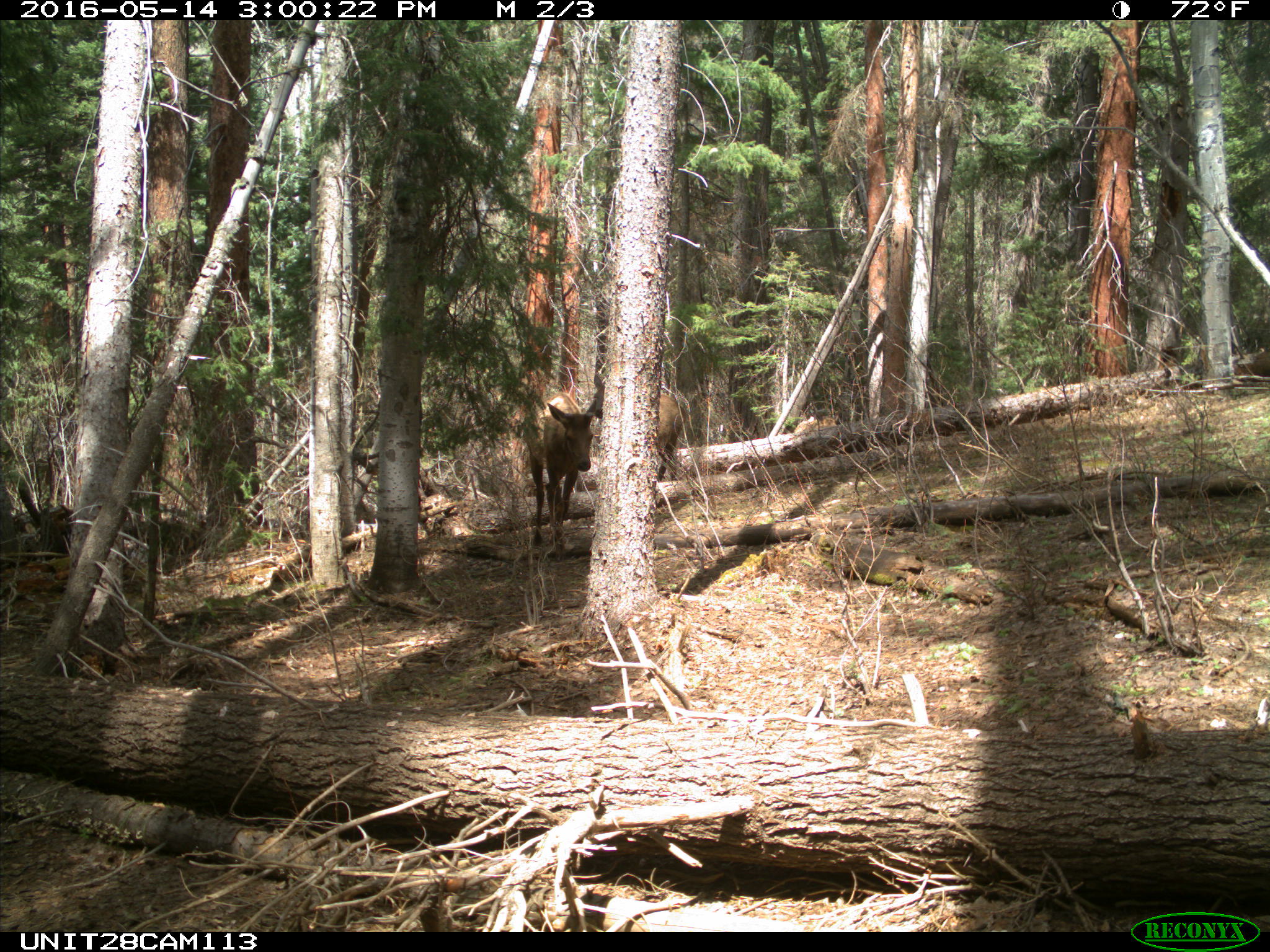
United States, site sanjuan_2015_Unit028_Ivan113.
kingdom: Animalia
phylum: Chordata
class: Mammalia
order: Artiodactyla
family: Cervidae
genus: Cervus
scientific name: Cervus elaphus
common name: red deer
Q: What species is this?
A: Cervus elaphus (red deer).